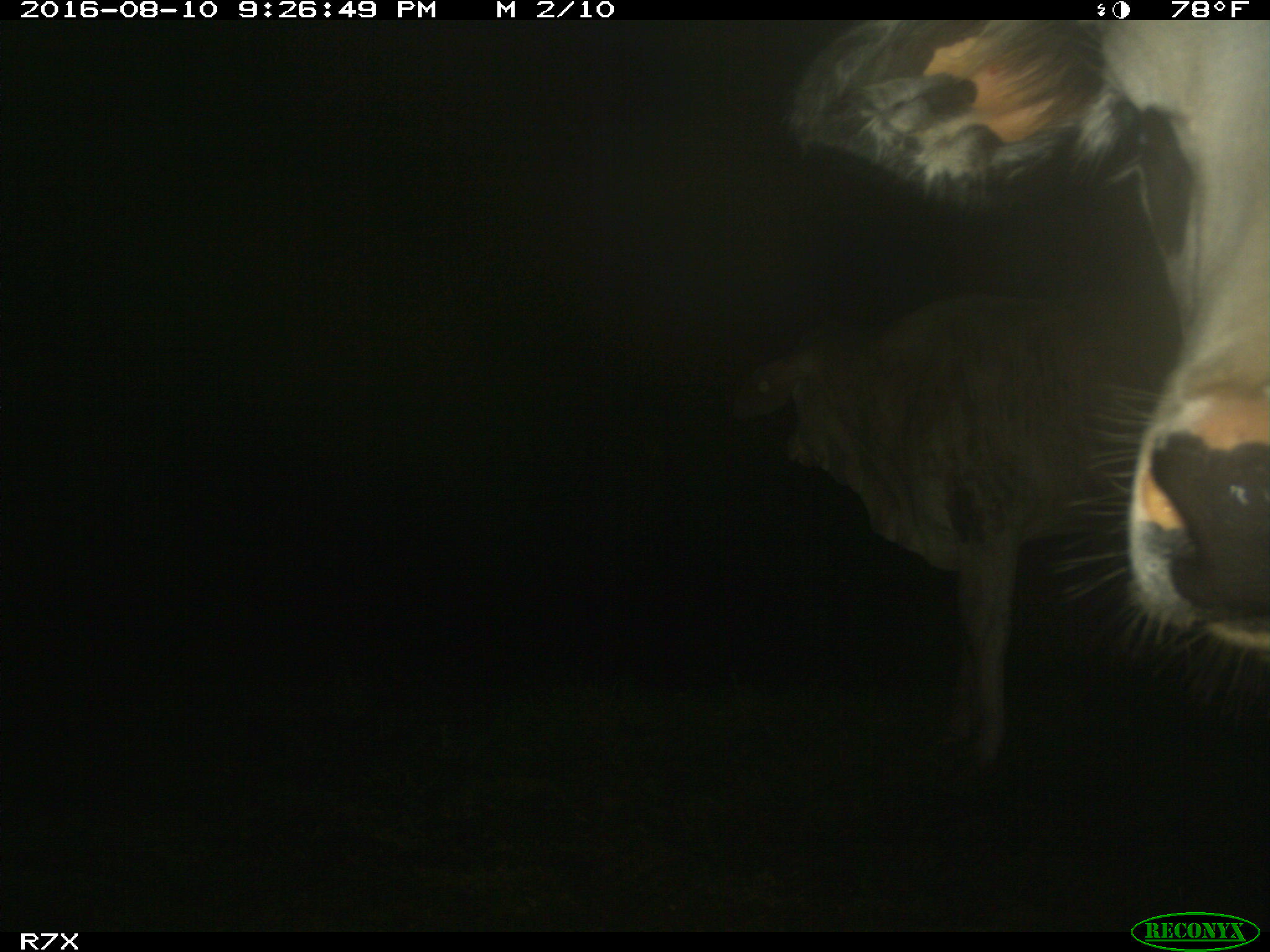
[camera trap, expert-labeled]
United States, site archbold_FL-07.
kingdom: Animalia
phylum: Chordata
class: Mammalia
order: Artiodactyla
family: Bovidae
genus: Bos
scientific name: Bos taurus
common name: domestic cow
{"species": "Bos taurus (domestic cow)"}